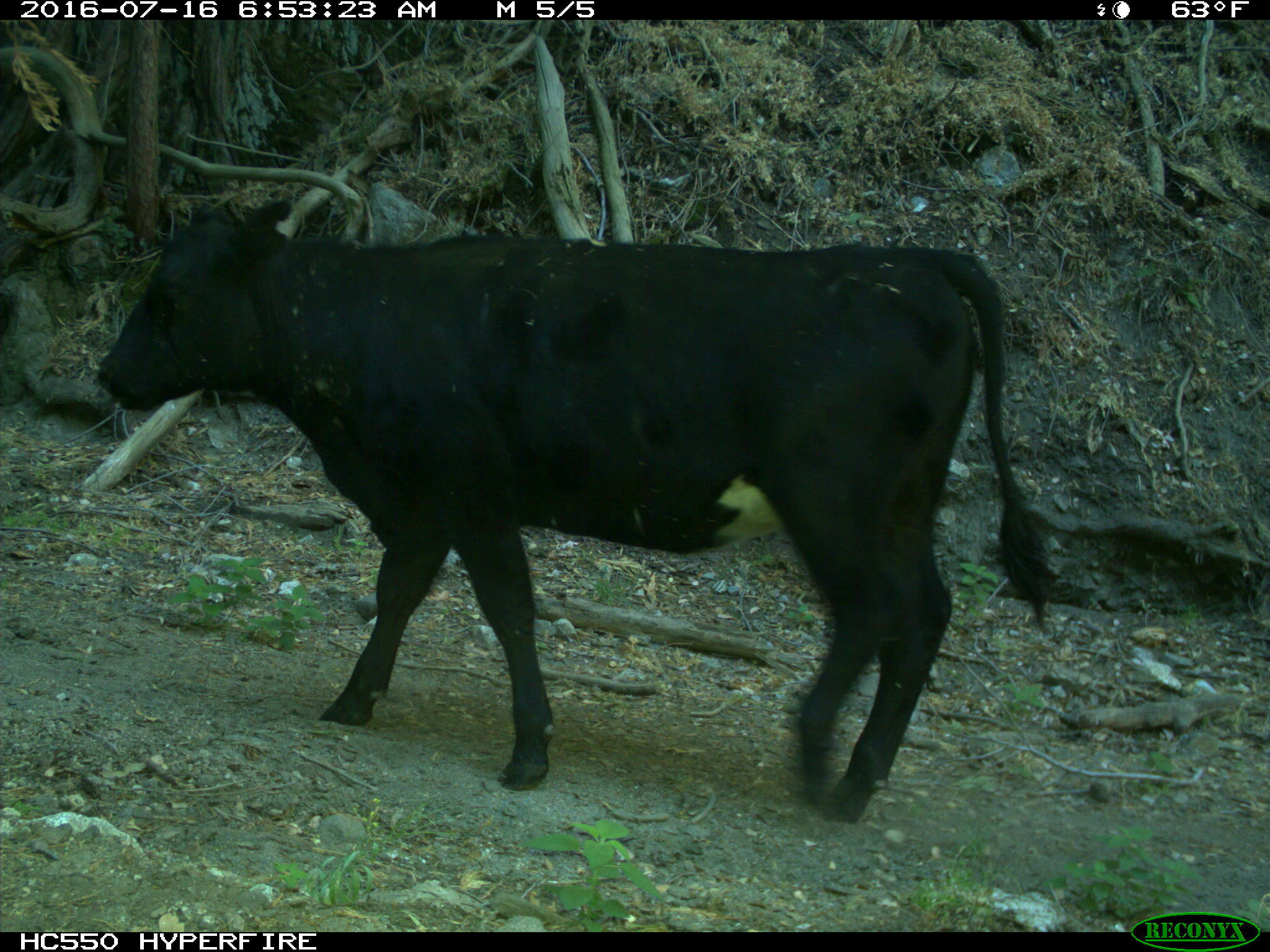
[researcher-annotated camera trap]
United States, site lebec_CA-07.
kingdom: Animalia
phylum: Chordata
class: Mammalia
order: Artiodactyla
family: Bovidae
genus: Bos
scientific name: Bos taurus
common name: domestic cow